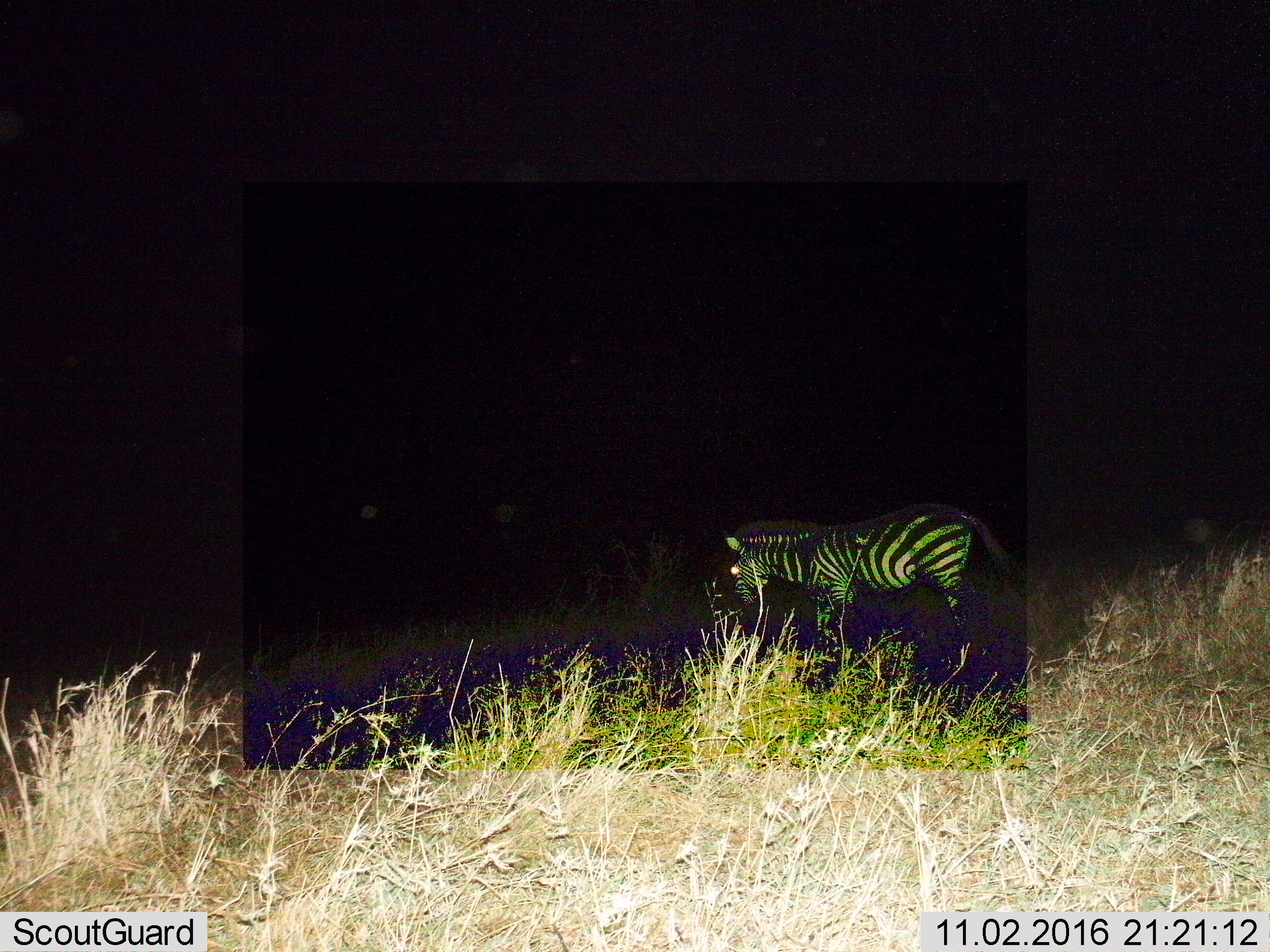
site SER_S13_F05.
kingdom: Animalia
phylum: Chordata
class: Mammalia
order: Perissodactyla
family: Equidae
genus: Equus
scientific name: Equus quagga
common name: plains zebra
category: zebraplains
Zebraplains (plains zebra) (Equus quagga), count 1. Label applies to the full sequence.